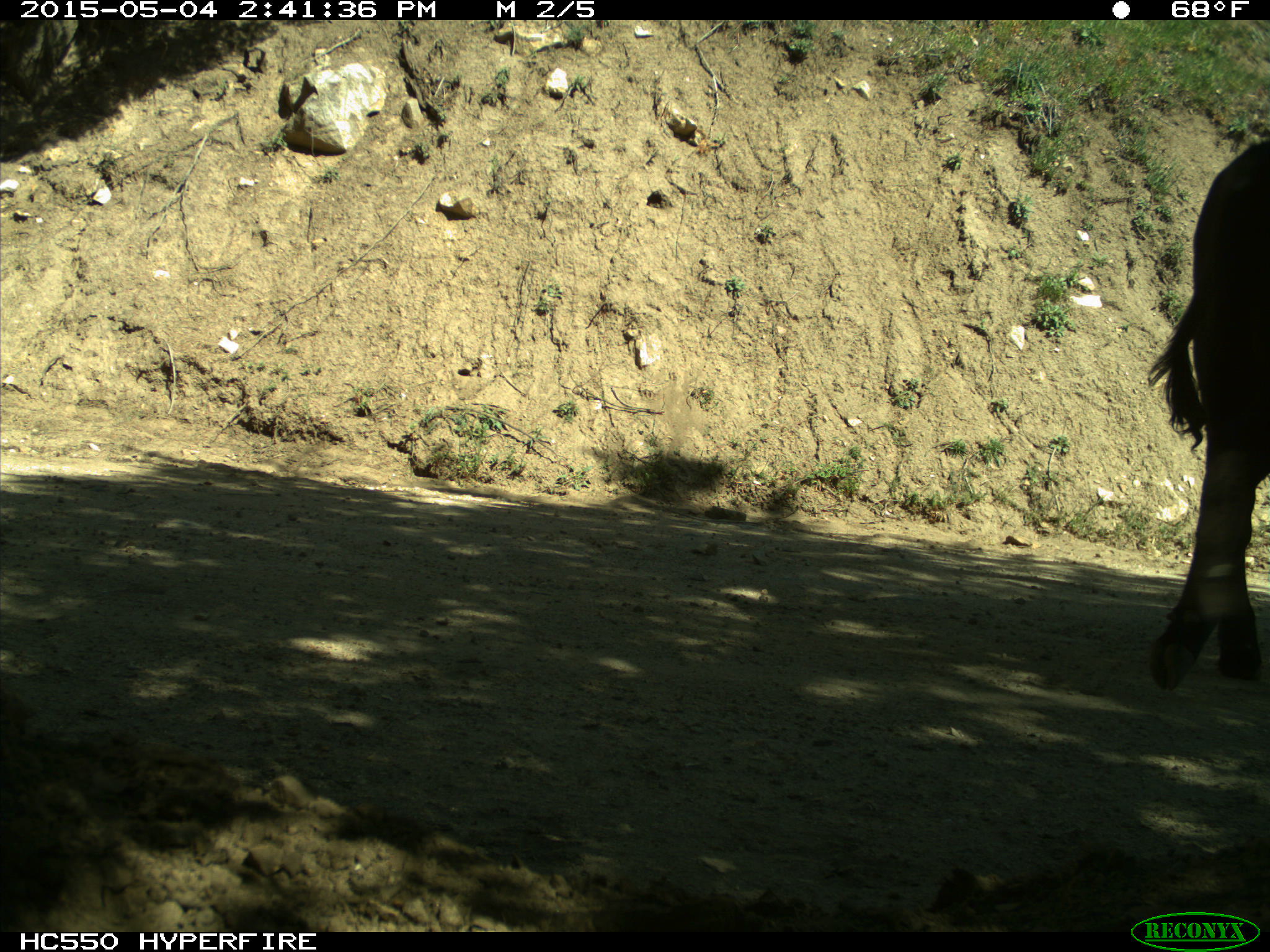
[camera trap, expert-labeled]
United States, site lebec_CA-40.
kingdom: Animalia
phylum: Chordata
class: Mammalia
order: Artiodactyla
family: Bovidae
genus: Bos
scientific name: Bos taurus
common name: domestic cow